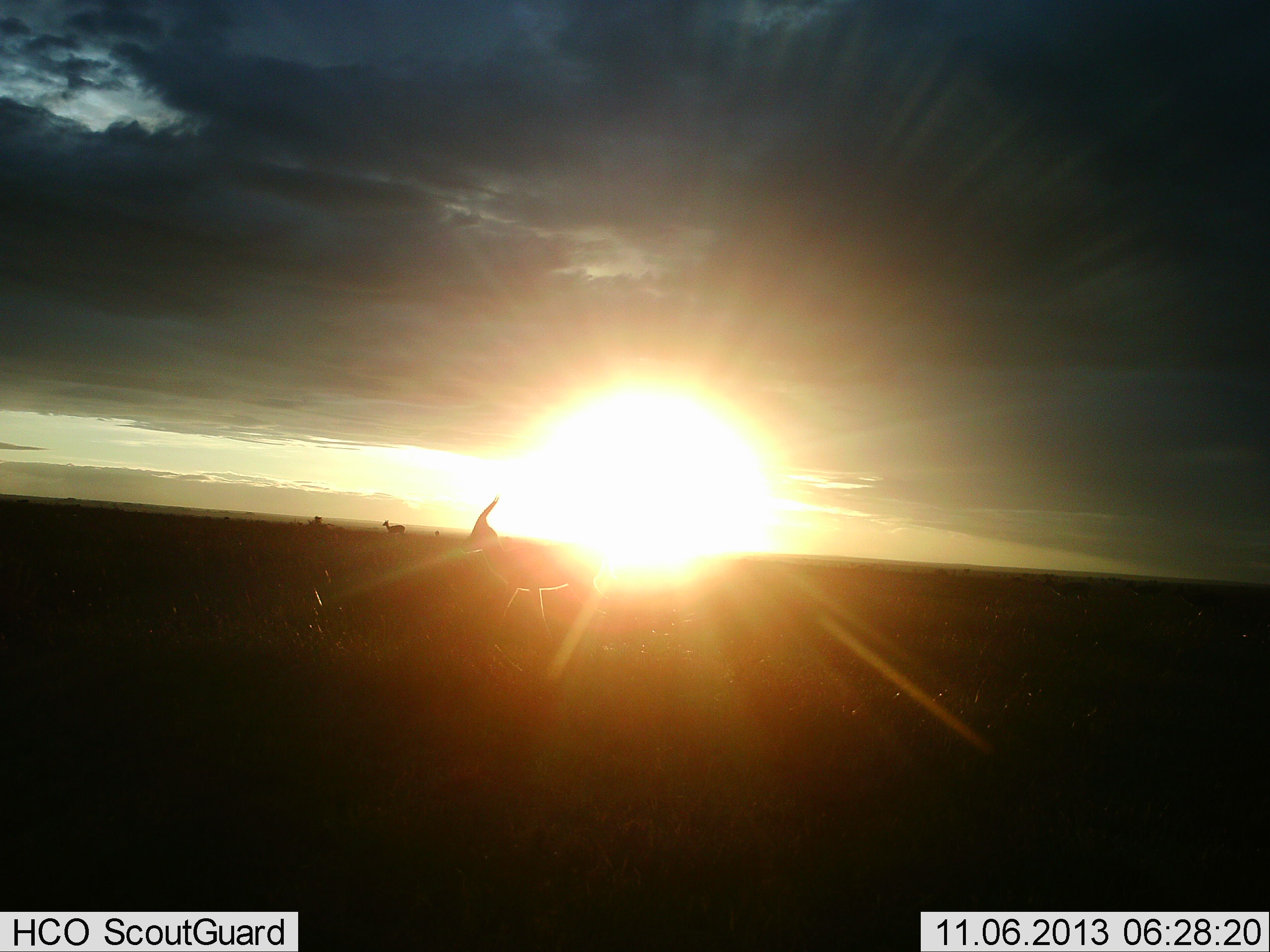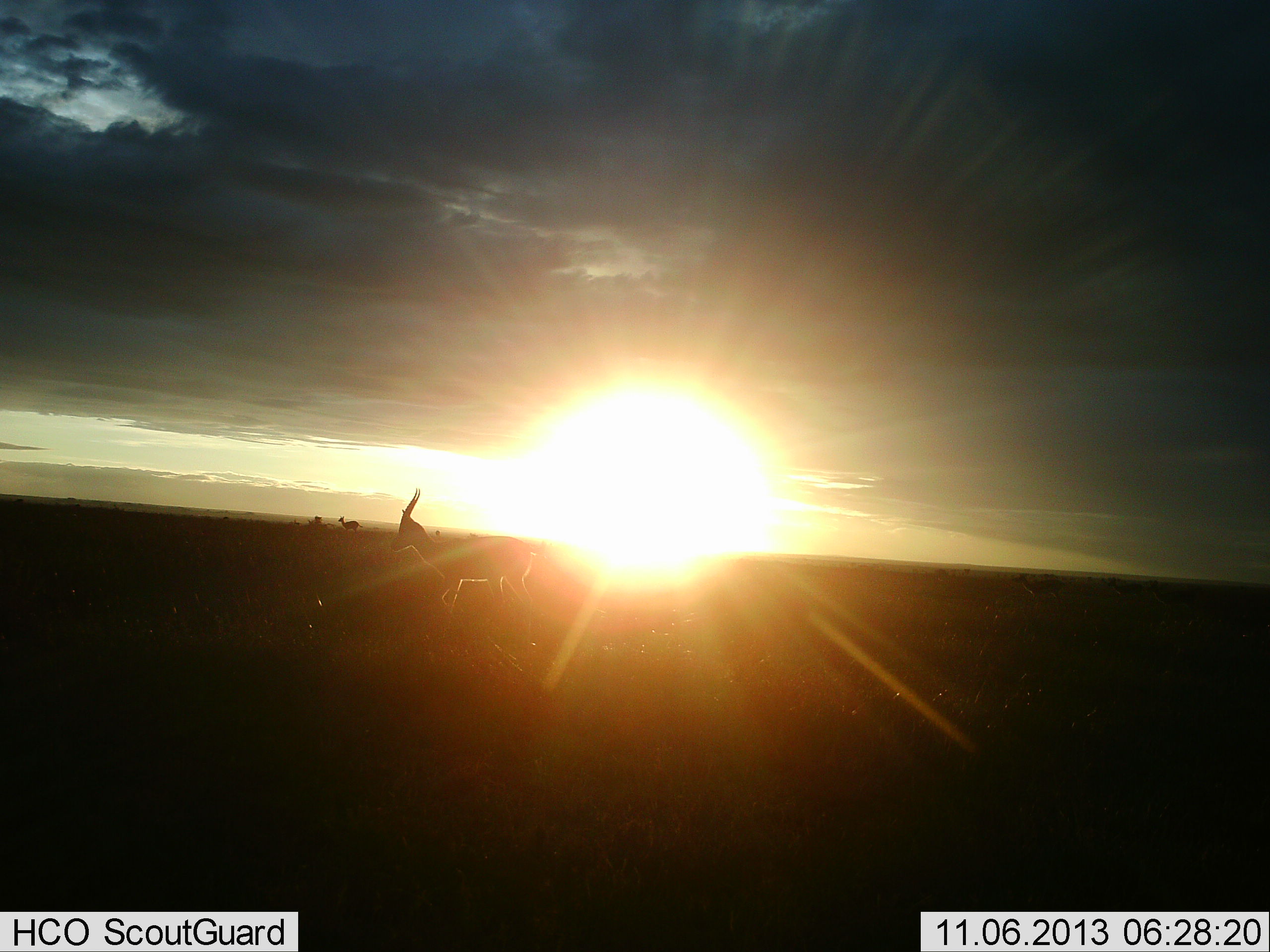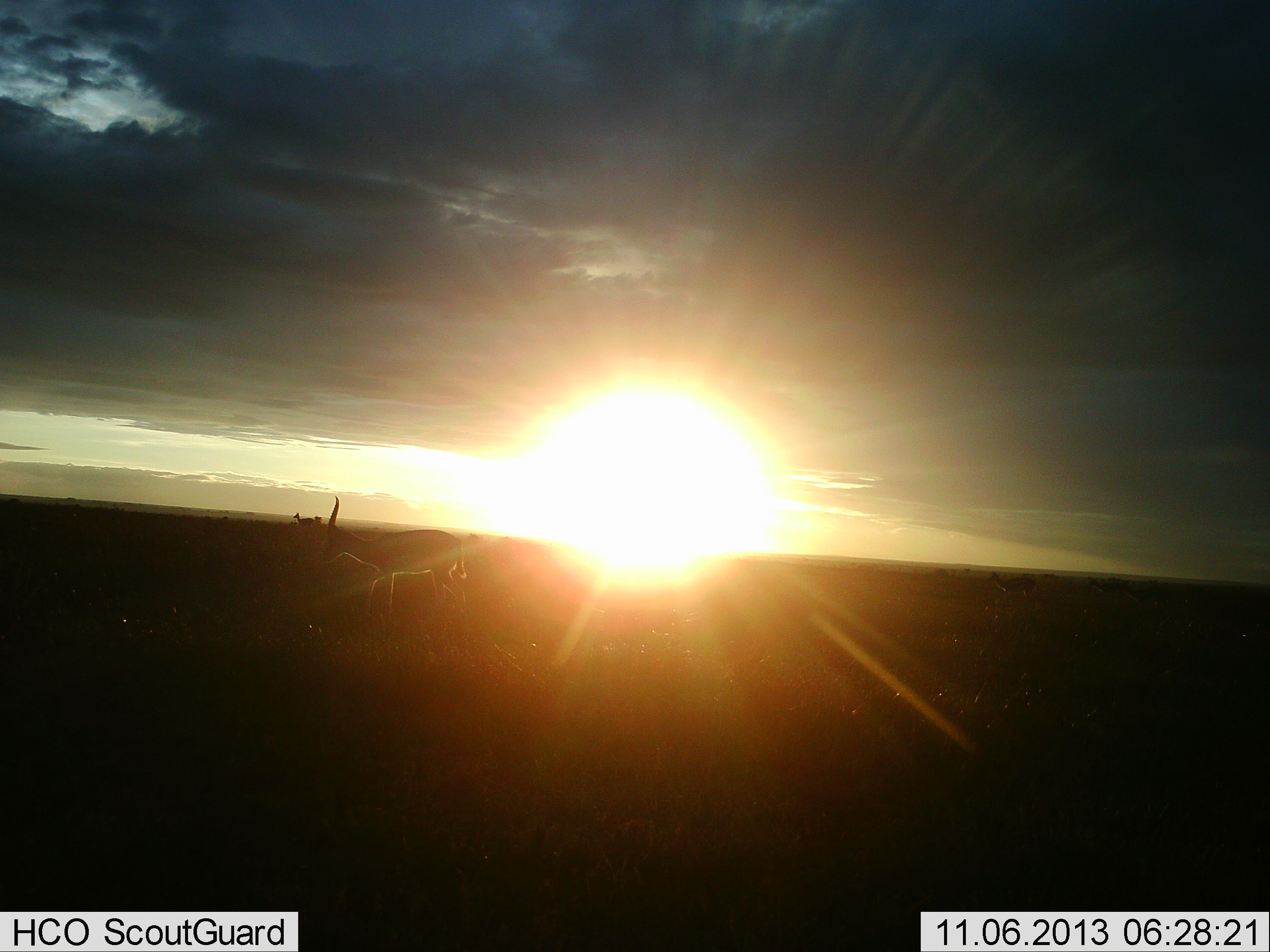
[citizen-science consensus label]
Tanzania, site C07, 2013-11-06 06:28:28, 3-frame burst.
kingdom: Animalia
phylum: Chordata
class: Mammalia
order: Artiodactyla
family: Bovidae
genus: Eudorcas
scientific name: Eudorcas thomsonii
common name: thomson's gazelle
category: gazellethomsons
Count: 2.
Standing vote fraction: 0%.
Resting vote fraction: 0%.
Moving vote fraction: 100%.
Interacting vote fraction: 0%.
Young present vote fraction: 0%.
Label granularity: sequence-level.